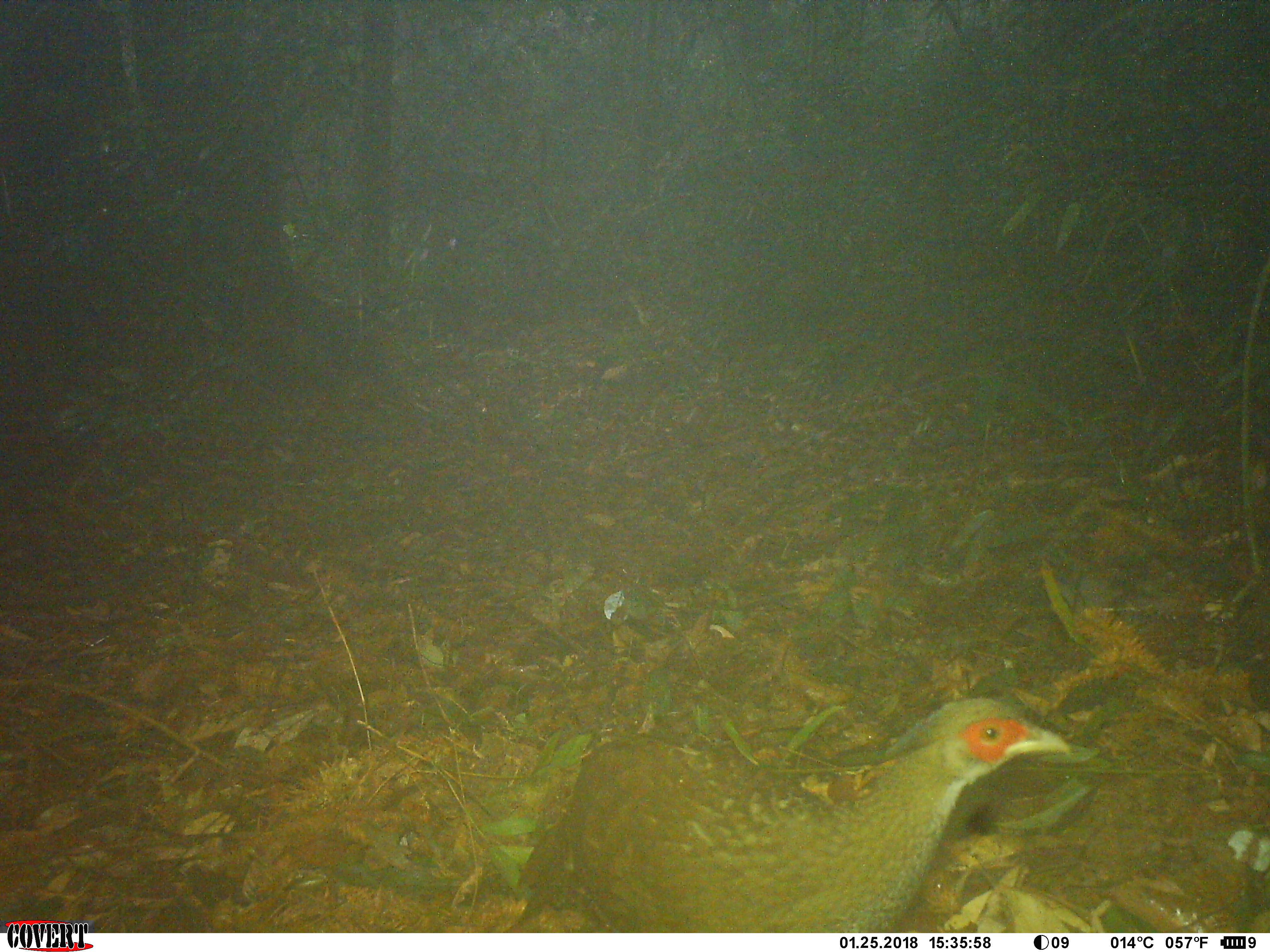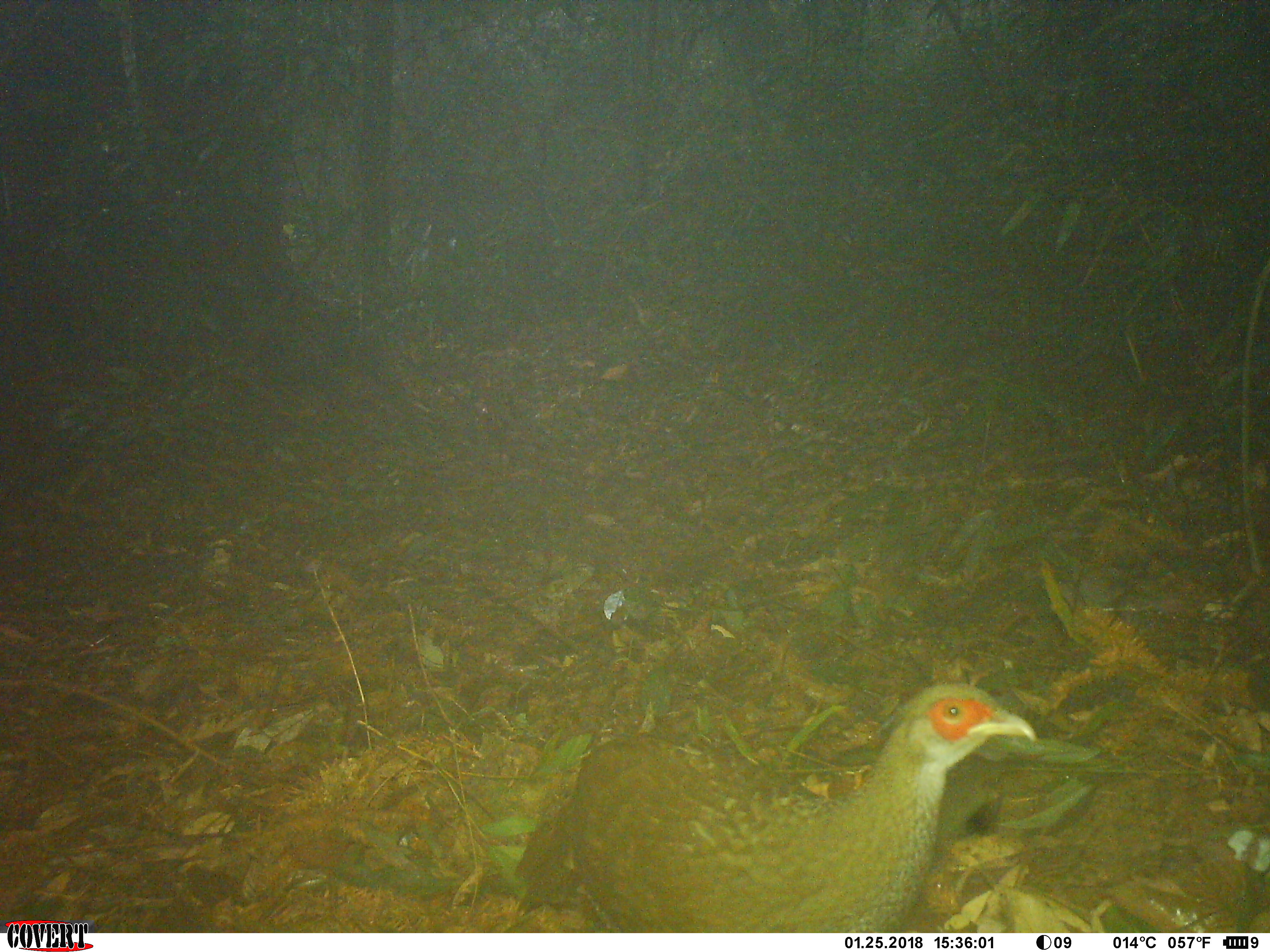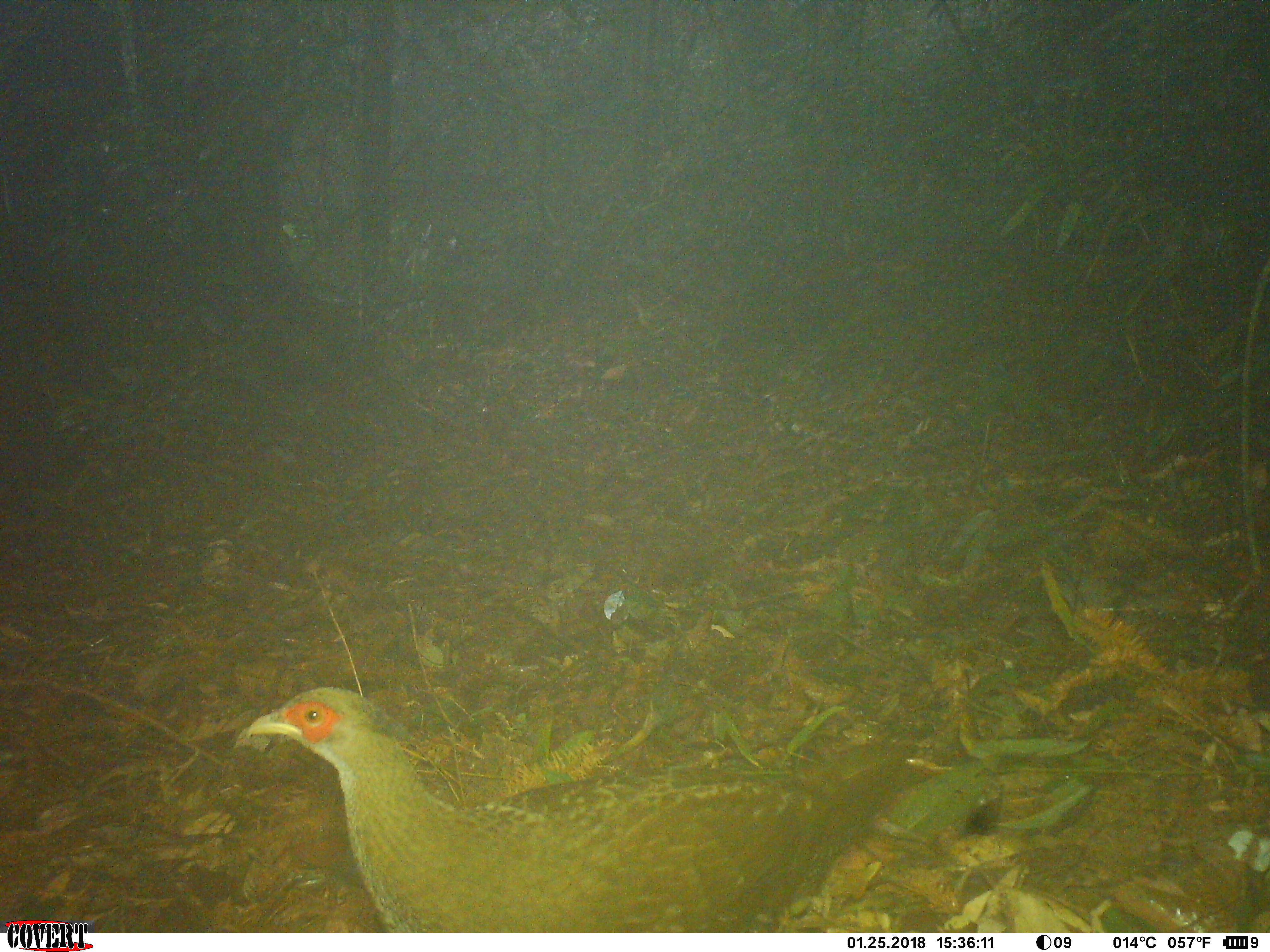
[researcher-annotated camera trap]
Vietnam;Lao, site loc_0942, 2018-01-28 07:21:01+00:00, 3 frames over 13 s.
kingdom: Animalia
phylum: Chordata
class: Aves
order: Galliformes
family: Phasianidae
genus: Lophura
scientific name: Lophura nycthemera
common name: silver pheasant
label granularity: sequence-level